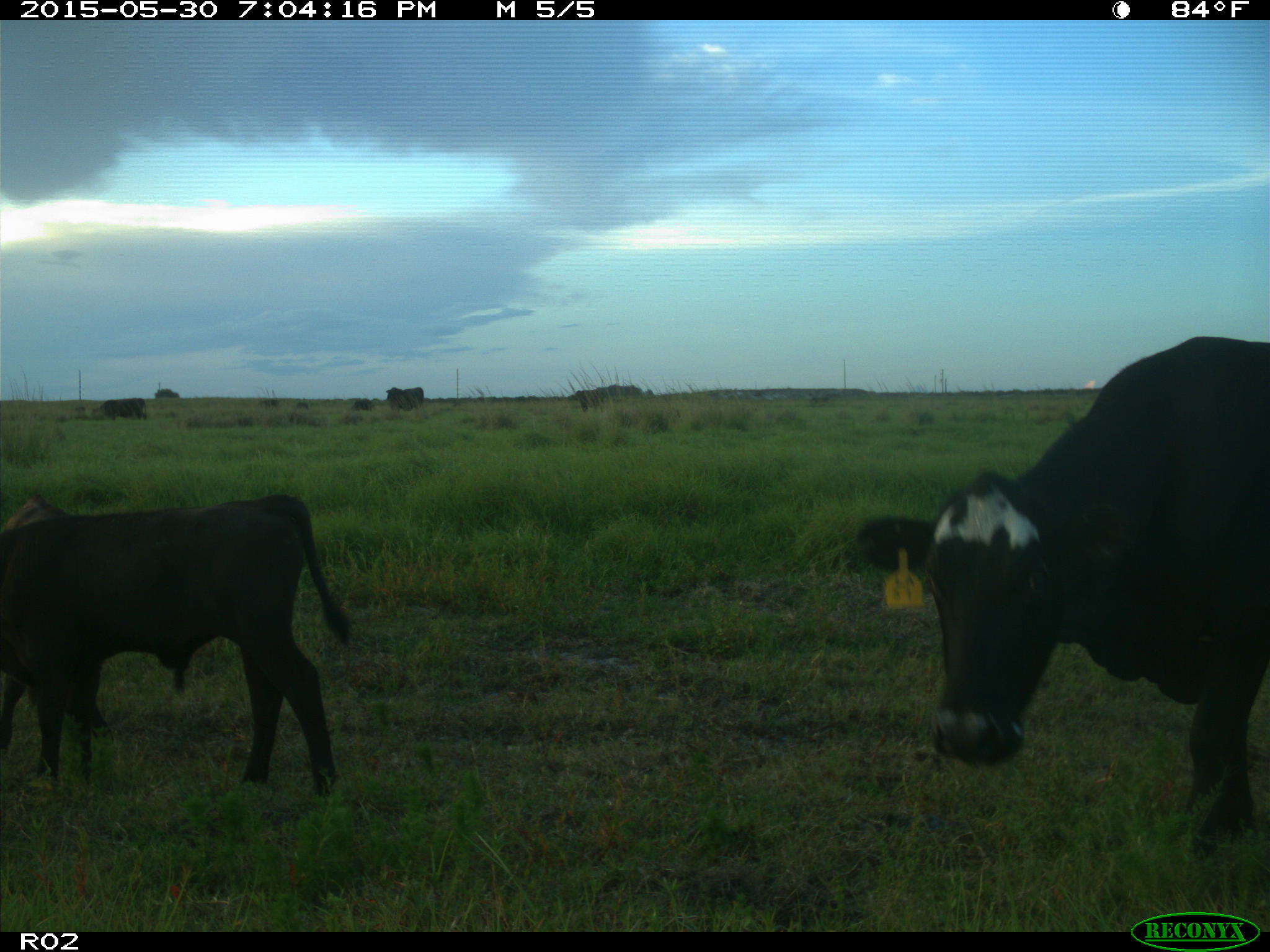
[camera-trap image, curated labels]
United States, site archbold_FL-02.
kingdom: Animalia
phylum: Chordata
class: Mammalia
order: Artiodactyla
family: Bovidae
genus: Bos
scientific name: Bos taurus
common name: domestic cow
Bos taurus (domestic cow).